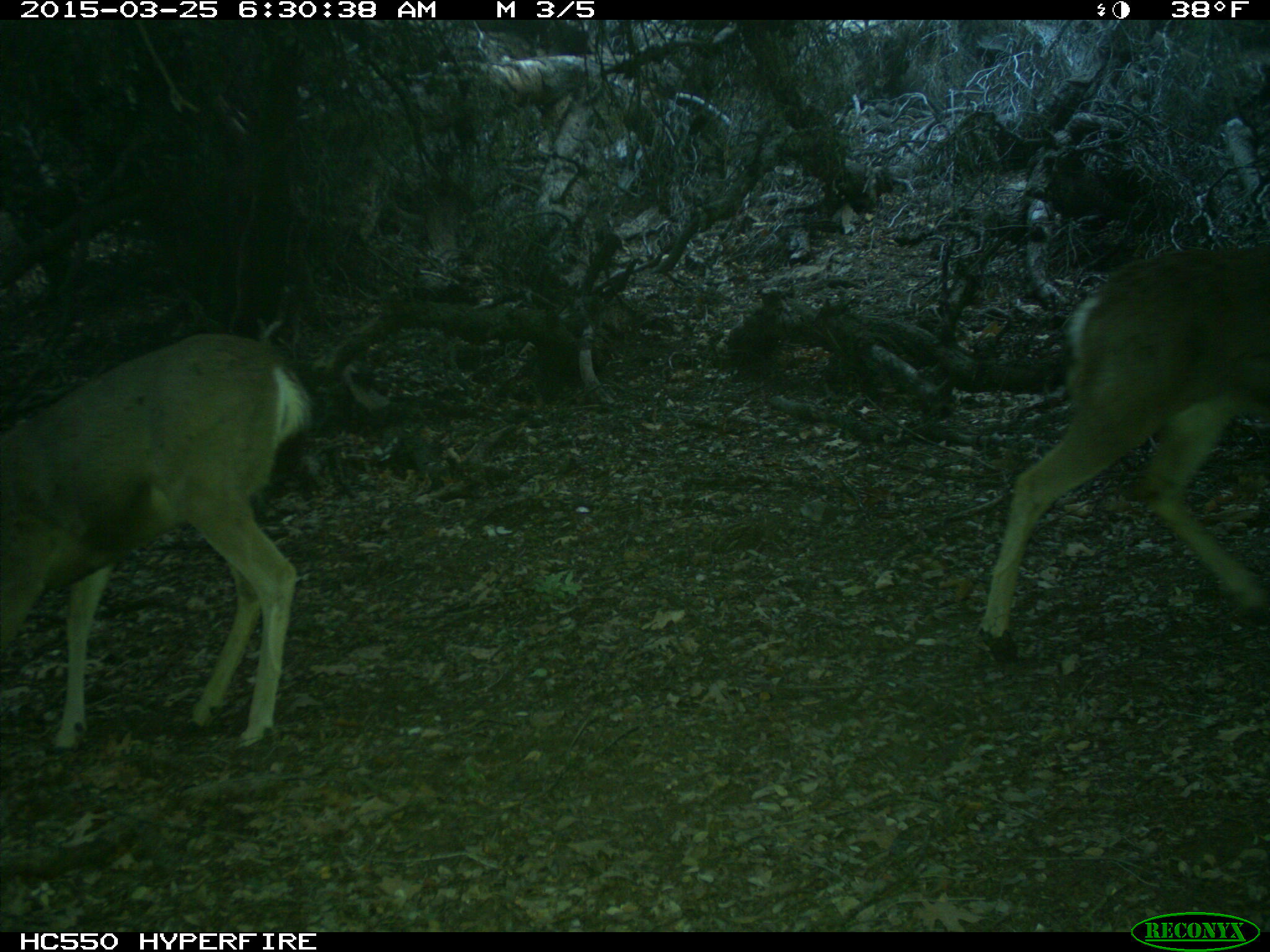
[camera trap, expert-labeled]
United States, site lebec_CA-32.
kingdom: Animalia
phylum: Chordata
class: Mammalia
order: Artiodactyla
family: Cervidae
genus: Odocoileus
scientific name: Odocoileus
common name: deer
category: unidentified deer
Unidentified deer (deer) (Odocoileus).